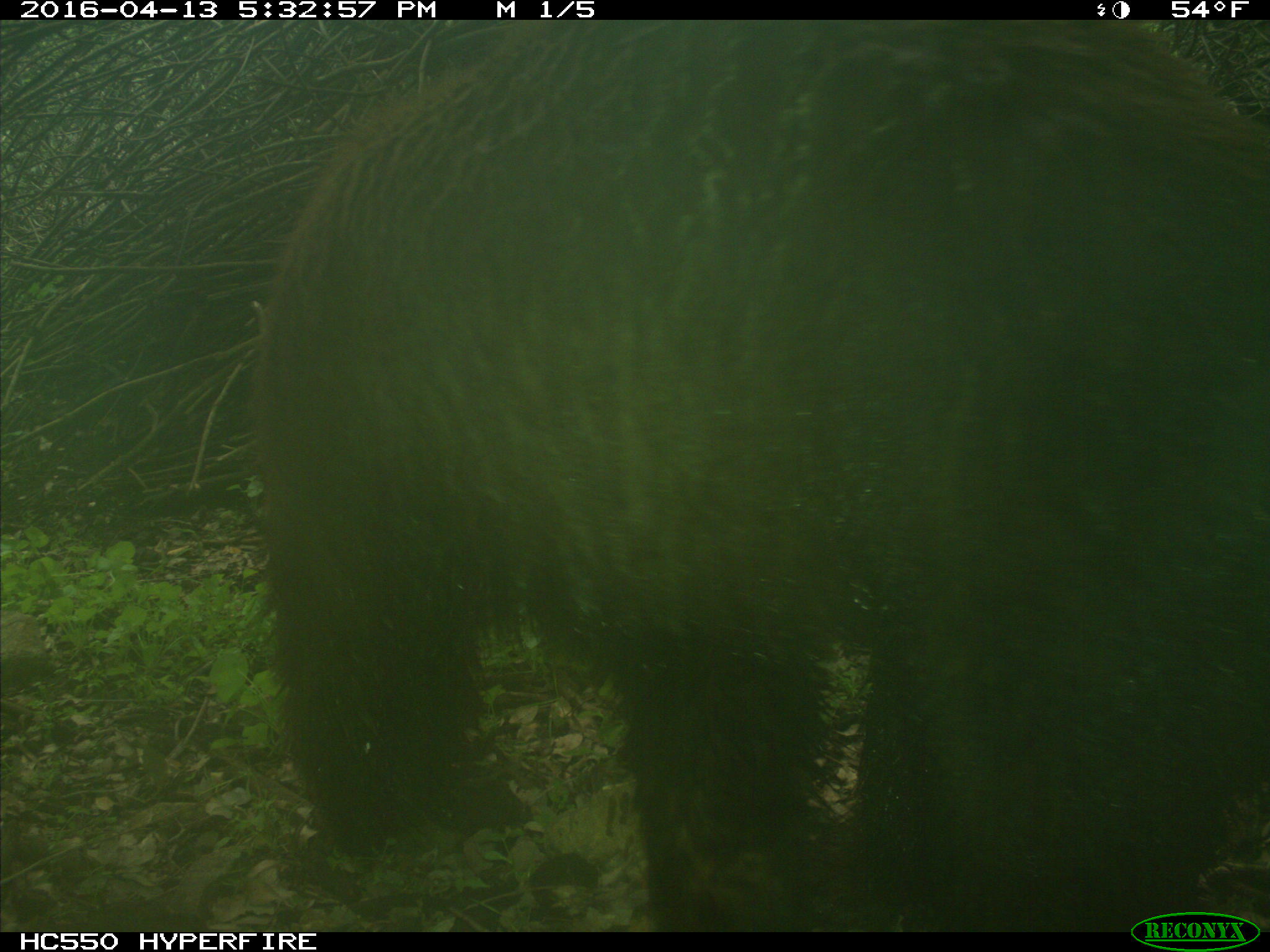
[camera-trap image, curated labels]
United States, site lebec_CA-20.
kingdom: Animalia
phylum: Chordata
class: Mammalia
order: Carnivora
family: Ursidae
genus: Ursus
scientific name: Ursus americanus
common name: american black bear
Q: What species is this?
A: Ursus americanus (american black bear).